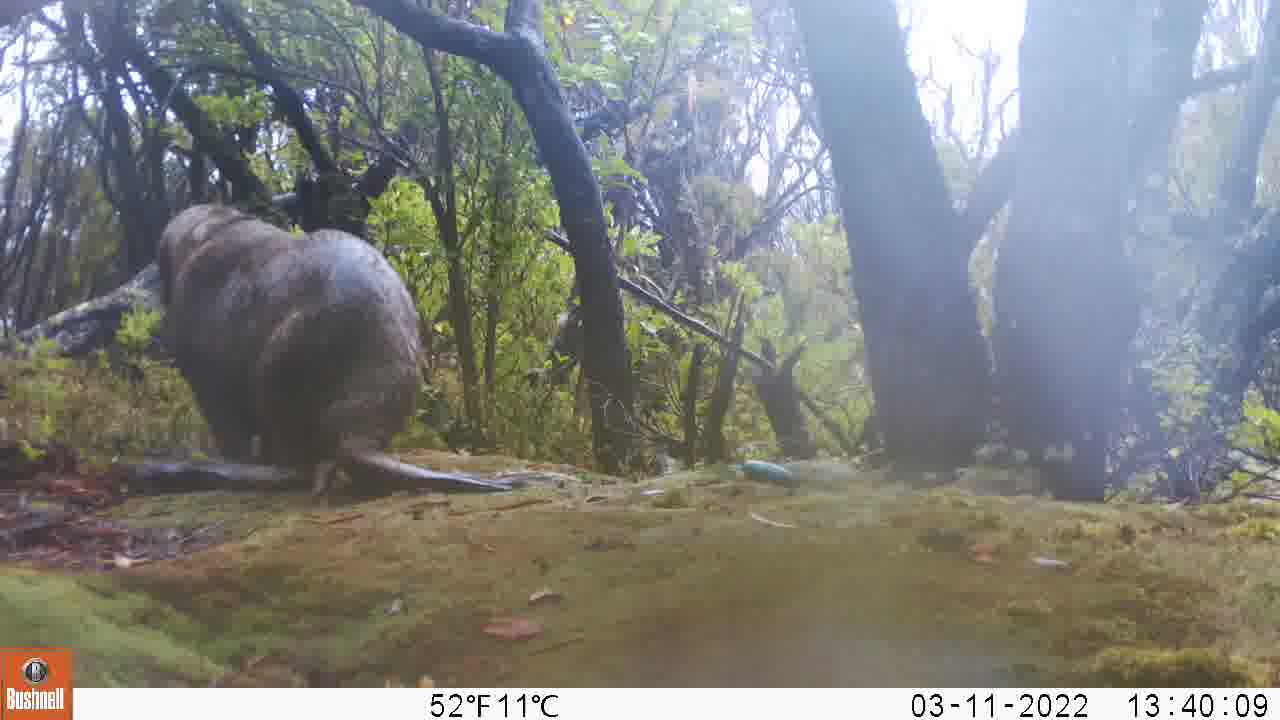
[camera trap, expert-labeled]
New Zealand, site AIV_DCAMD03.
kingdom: Animalia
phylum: Chordata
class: Mammalia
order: Carnivora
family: Otariidae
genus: Phocarctos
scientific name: Phocarctos hookeri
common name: new zealand sea lion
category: sealion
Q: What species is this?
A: Sealion (new zealand sea lion) (Phocarctos hookeri).